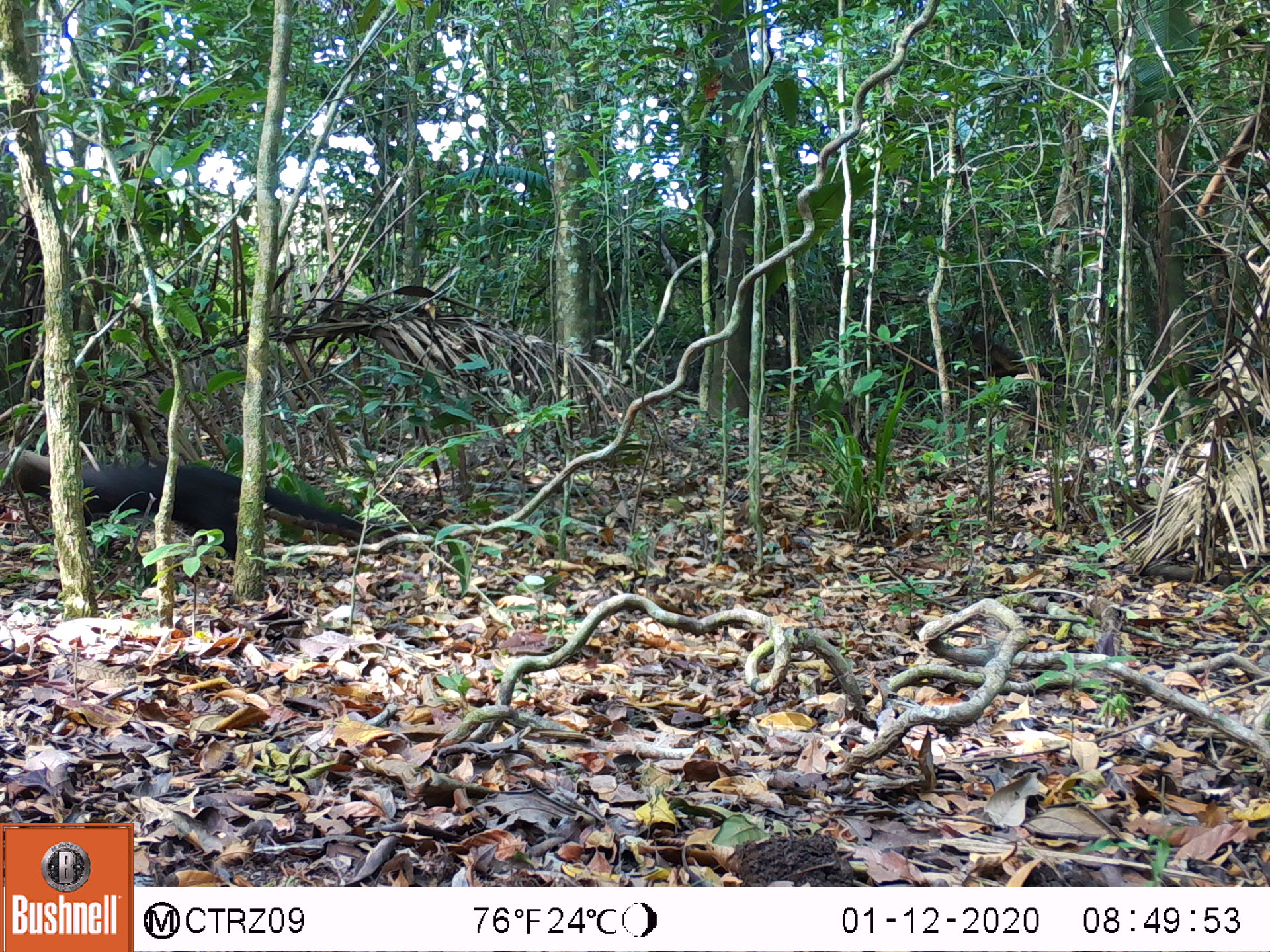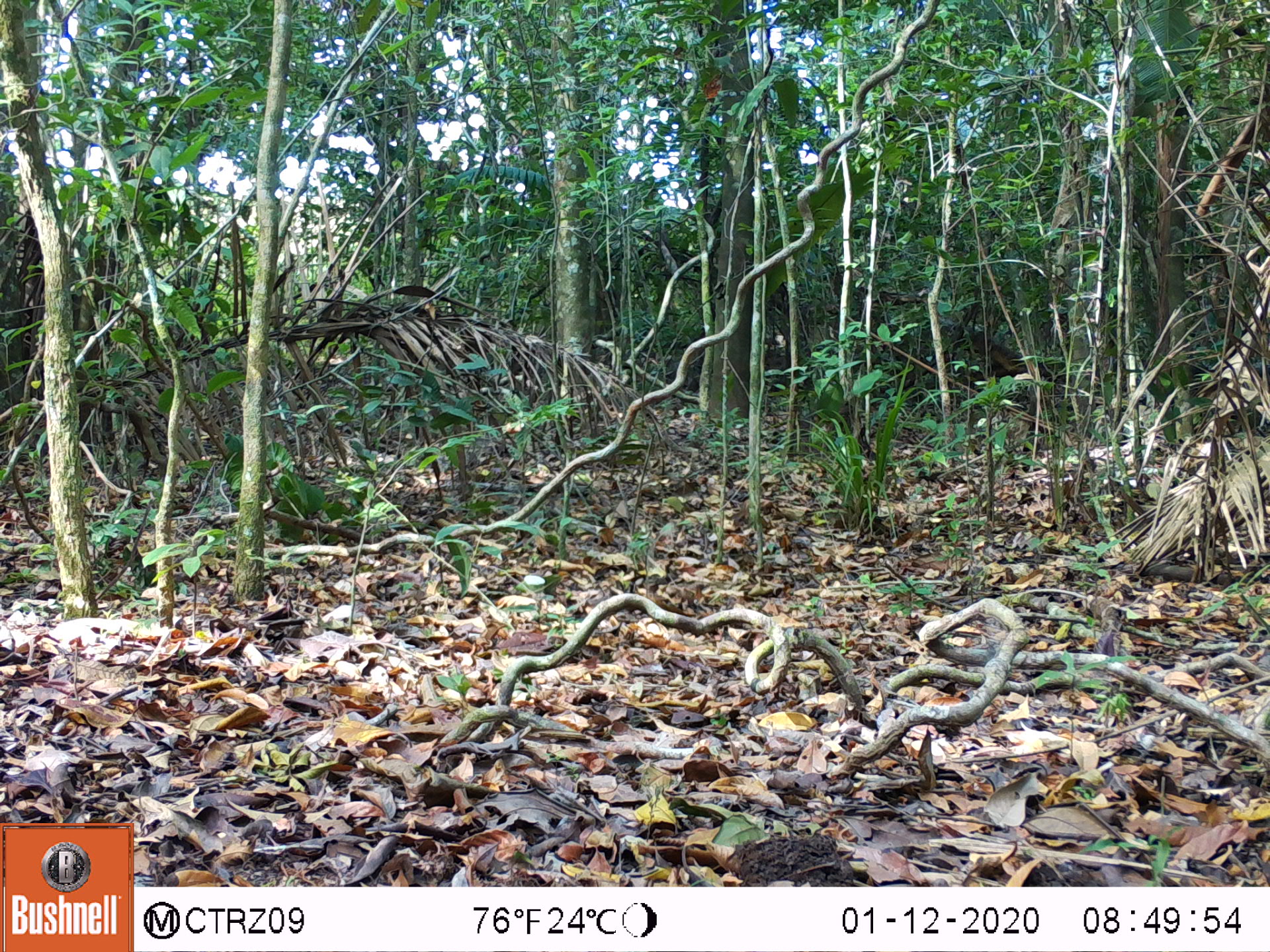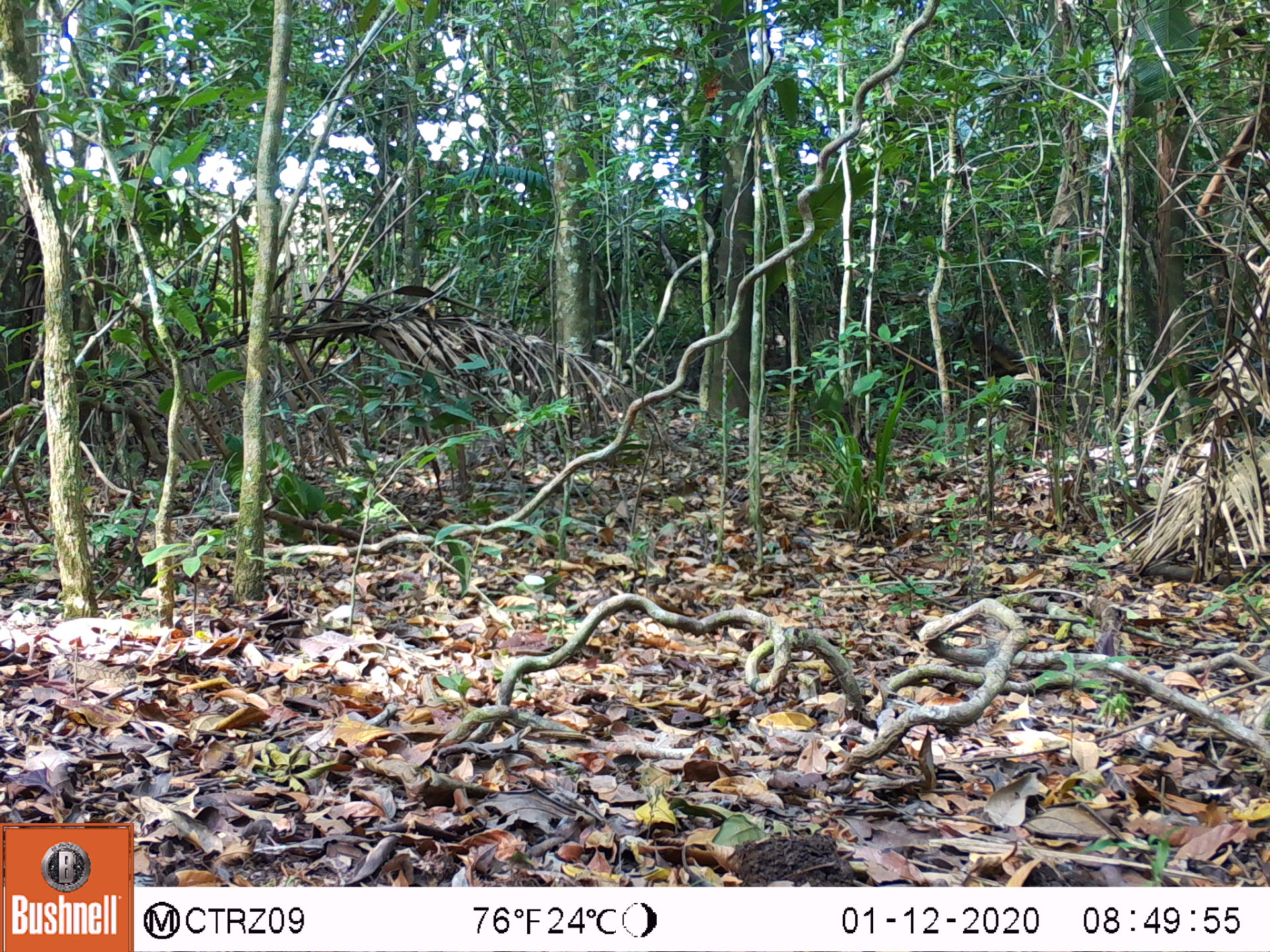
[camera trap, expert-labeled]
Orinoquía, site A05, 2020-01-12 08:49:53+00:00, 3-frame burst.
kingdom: Animalia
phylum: Chordata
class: Mammalia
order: Carnivora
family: Mustelidae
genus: Eira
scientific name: Eira barbara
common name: tayra